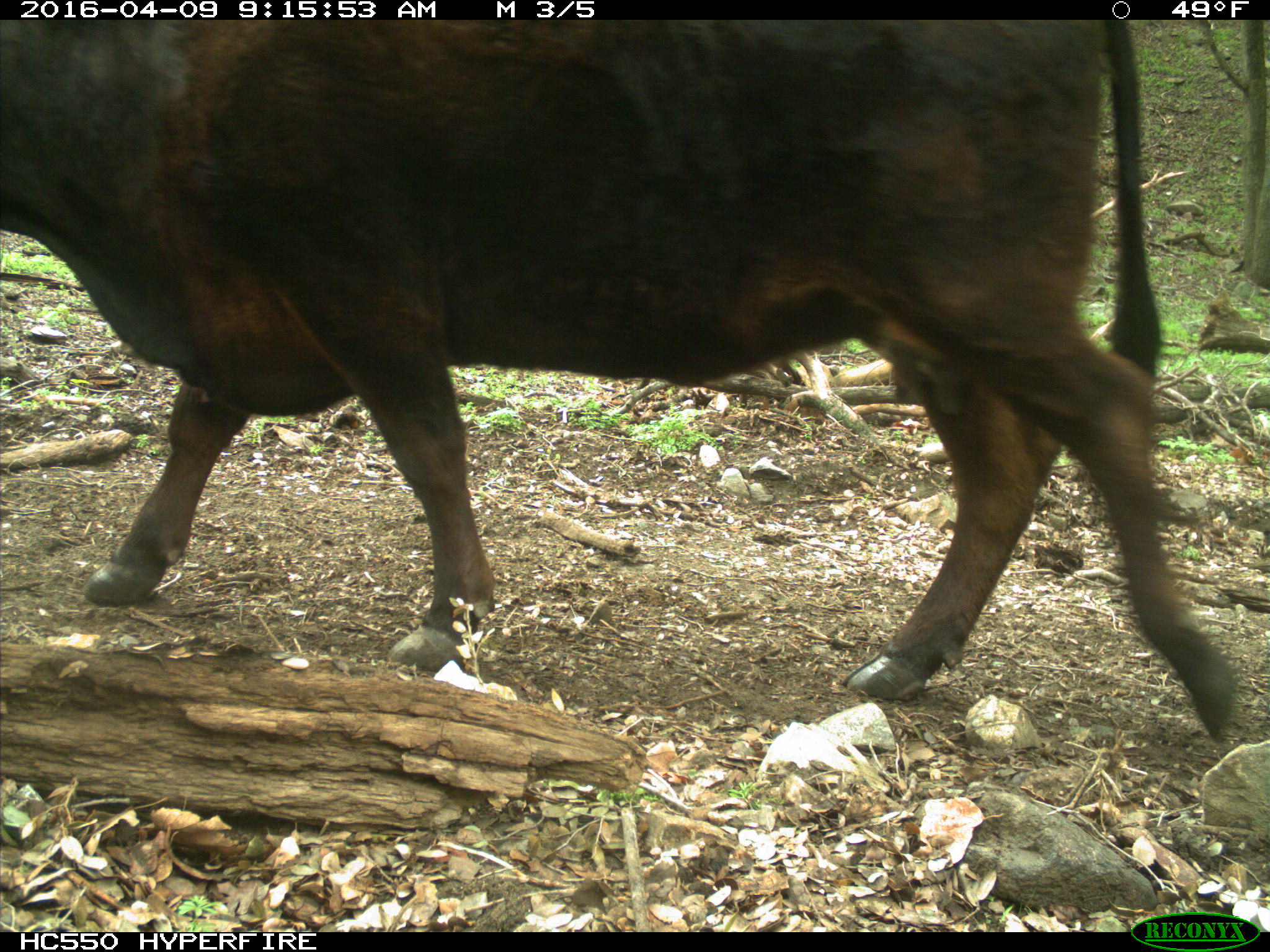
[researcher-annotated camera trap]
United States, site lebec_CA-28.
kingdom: Animalia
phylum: Chordata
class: Mammalia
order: Artiodactyla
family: Bovidae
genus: Bos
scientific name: Bos taurus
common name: domestic cow